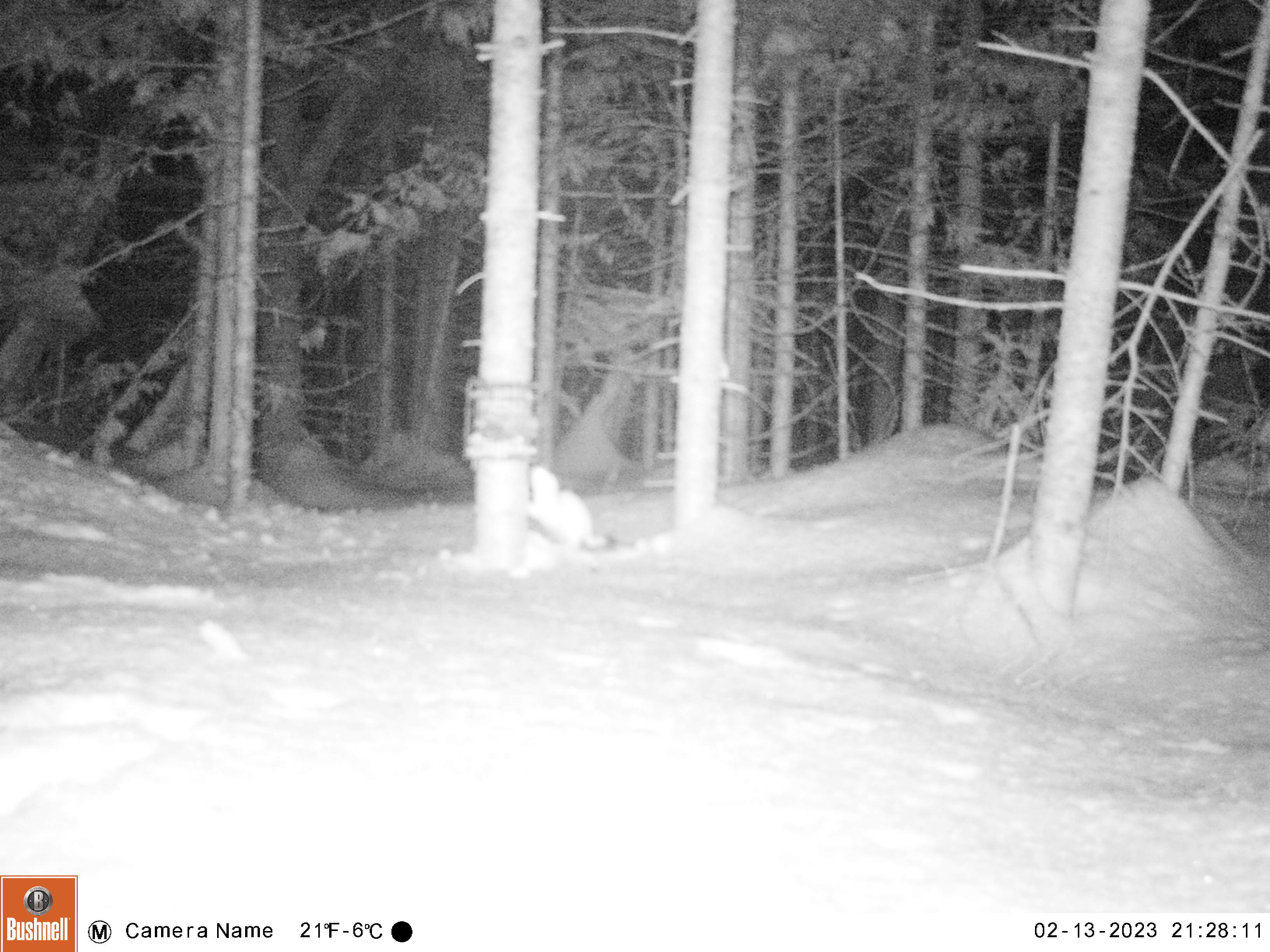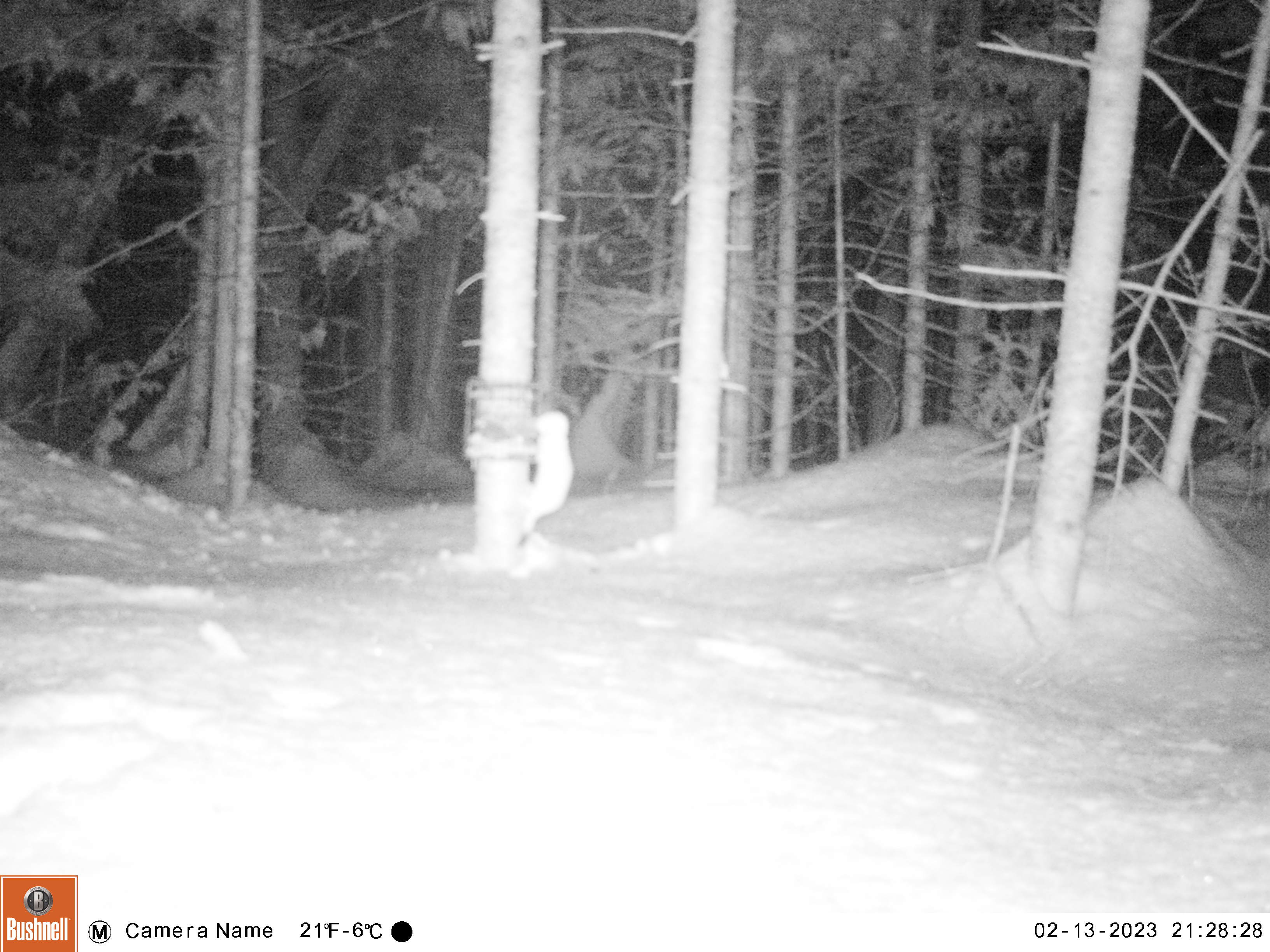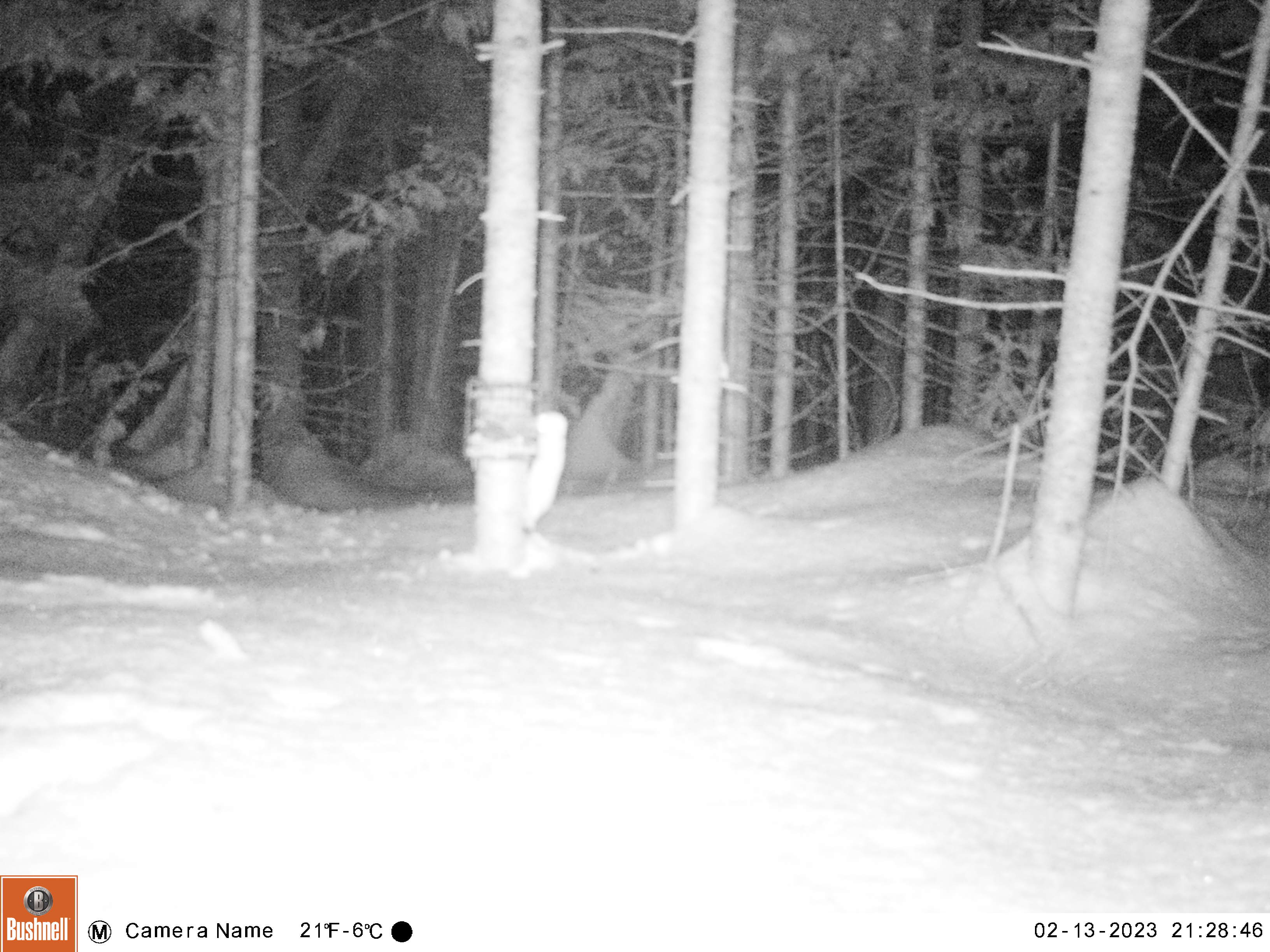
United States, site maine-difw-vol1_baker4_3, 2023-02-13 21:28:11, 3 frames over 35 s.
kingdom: Animalia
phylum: Chordata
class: Mammalia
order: Carnivora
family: Mustelidae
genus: Mustela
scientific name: Mustela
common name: weasel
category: weasel sp.